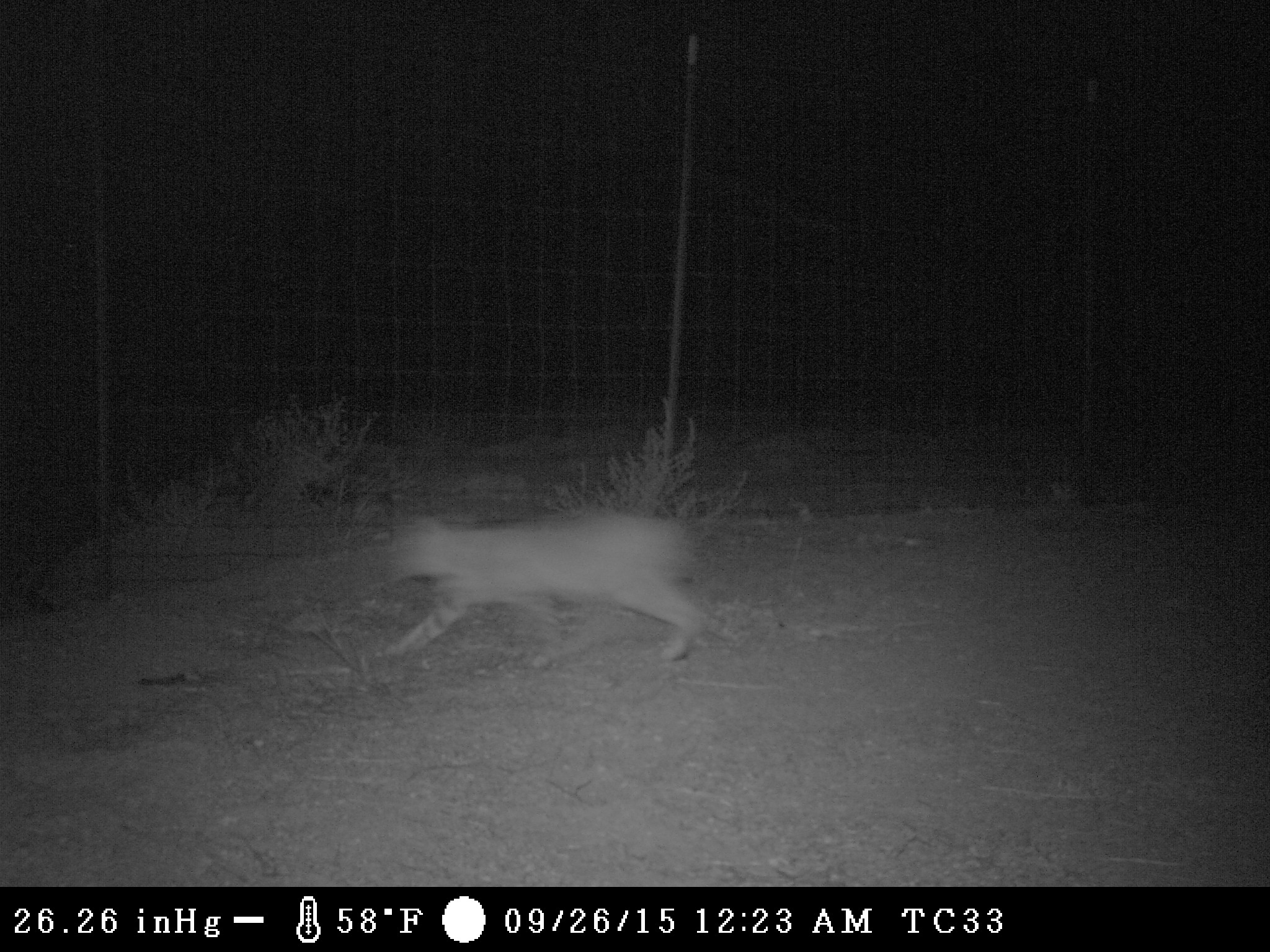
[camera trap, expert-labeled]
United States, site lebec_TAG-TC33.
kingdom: Animalia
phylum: Chordata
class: Mammalia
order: Carnivora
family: Felidae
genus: Lynx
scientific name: Lynx rufus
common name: bobcat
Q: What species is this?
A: Lynx rufus (bobcat).